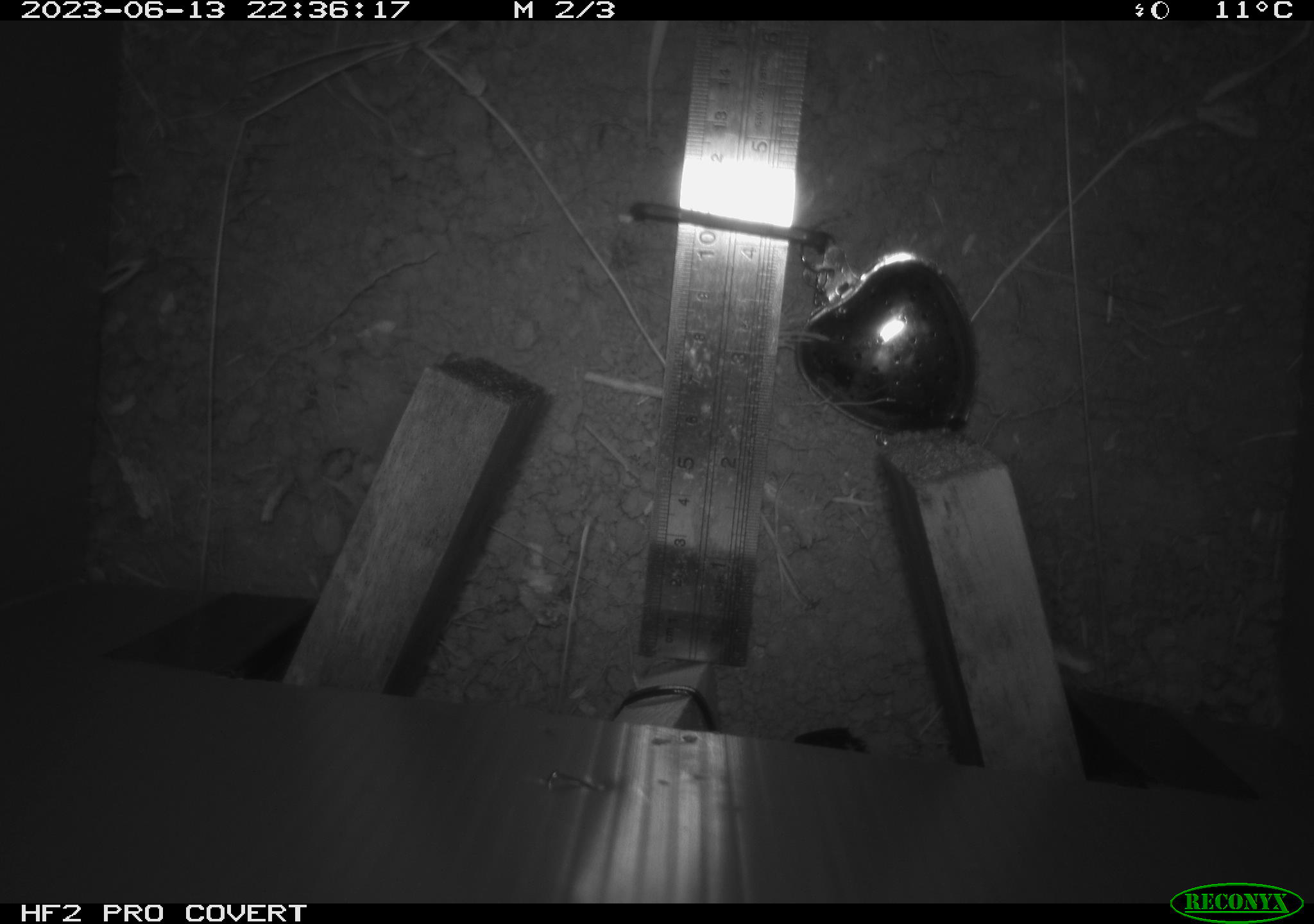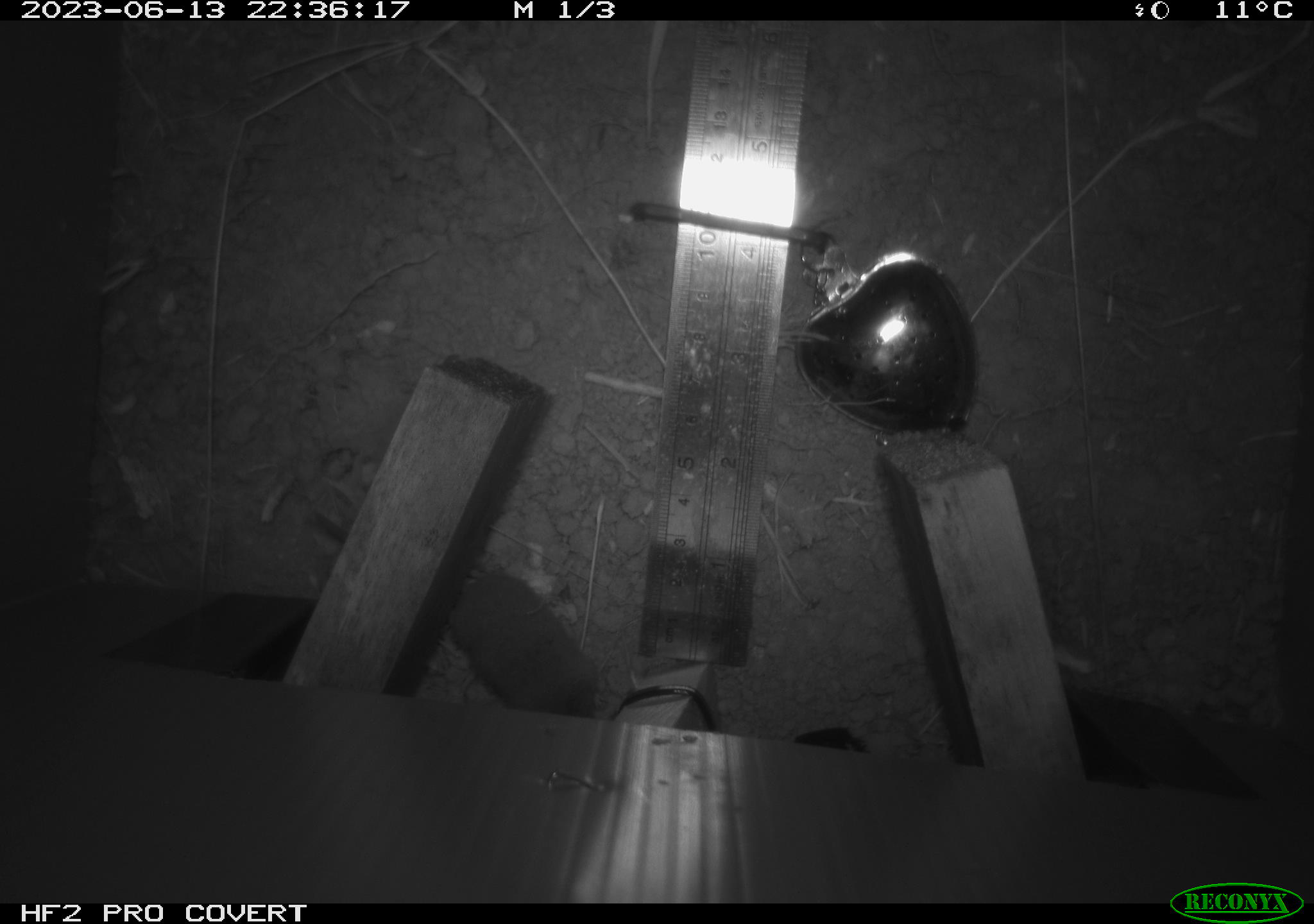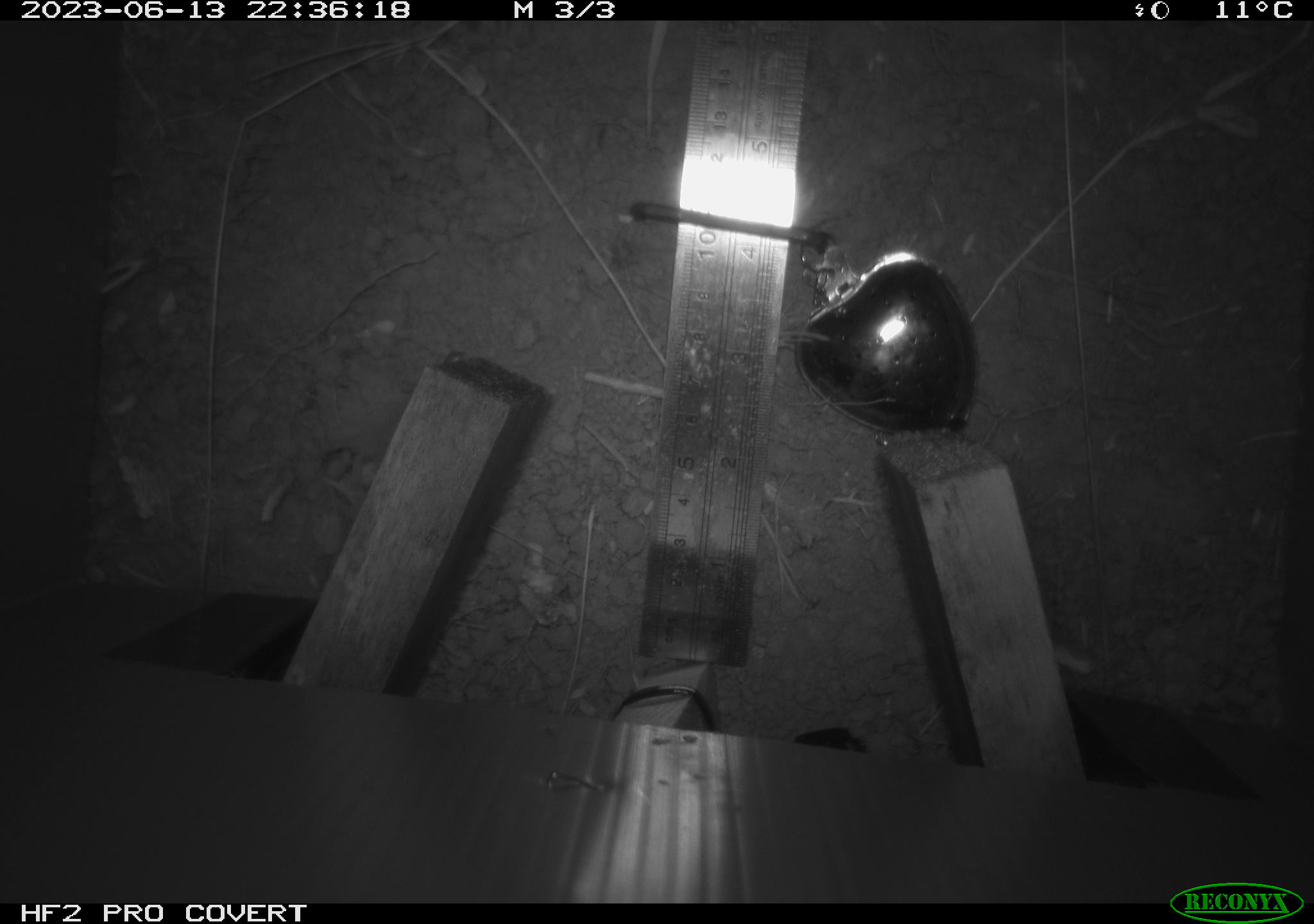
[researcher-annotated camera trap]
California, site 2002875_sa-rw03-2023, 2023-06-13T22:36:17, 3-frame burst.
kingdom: Animalia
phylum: Chordata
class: Mammalia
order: Eulipotyphla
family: Soricidae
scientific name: Soricidae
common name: shrews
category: soricidae family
Soricidae family (shrews) (Soricidae).